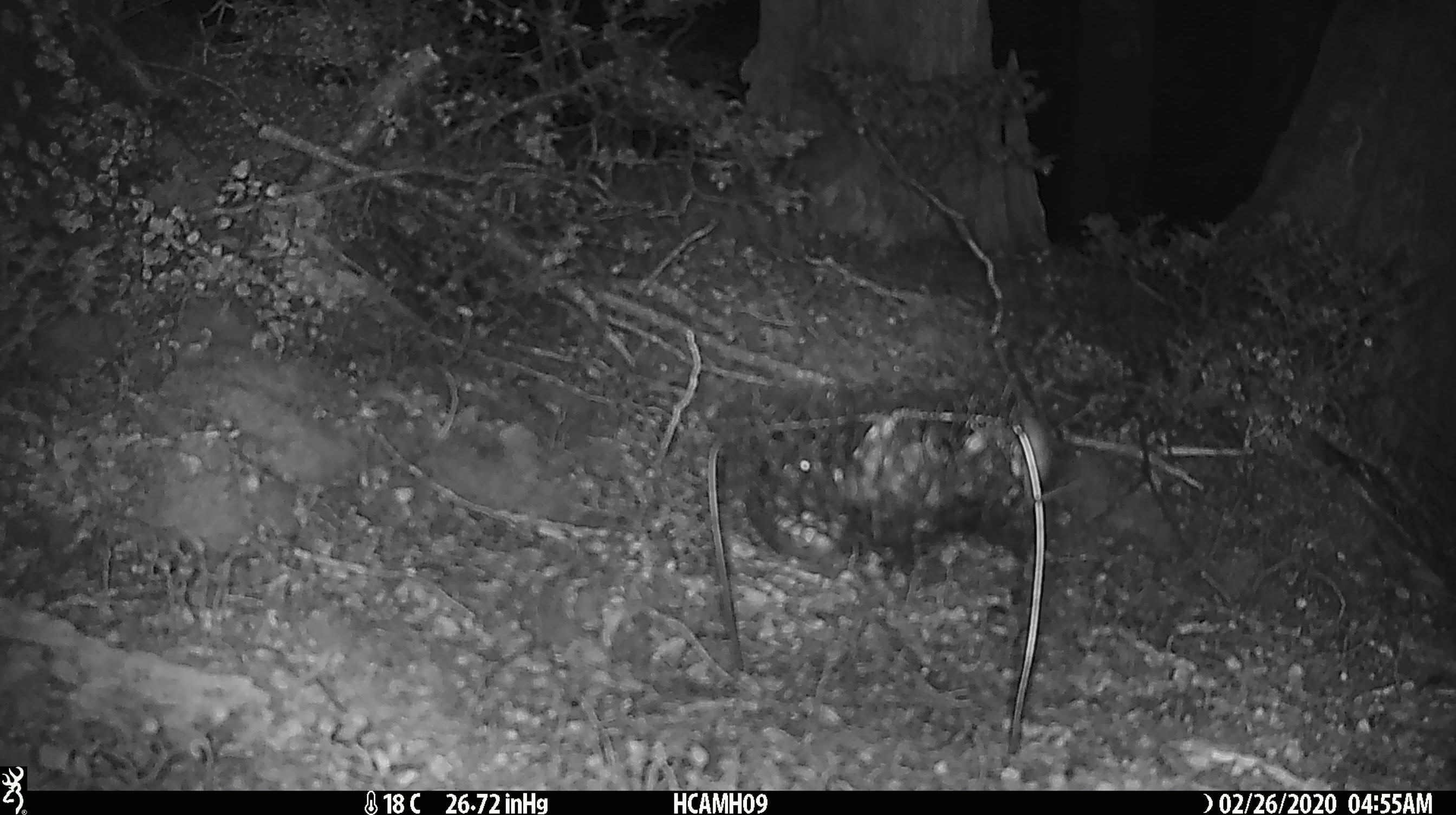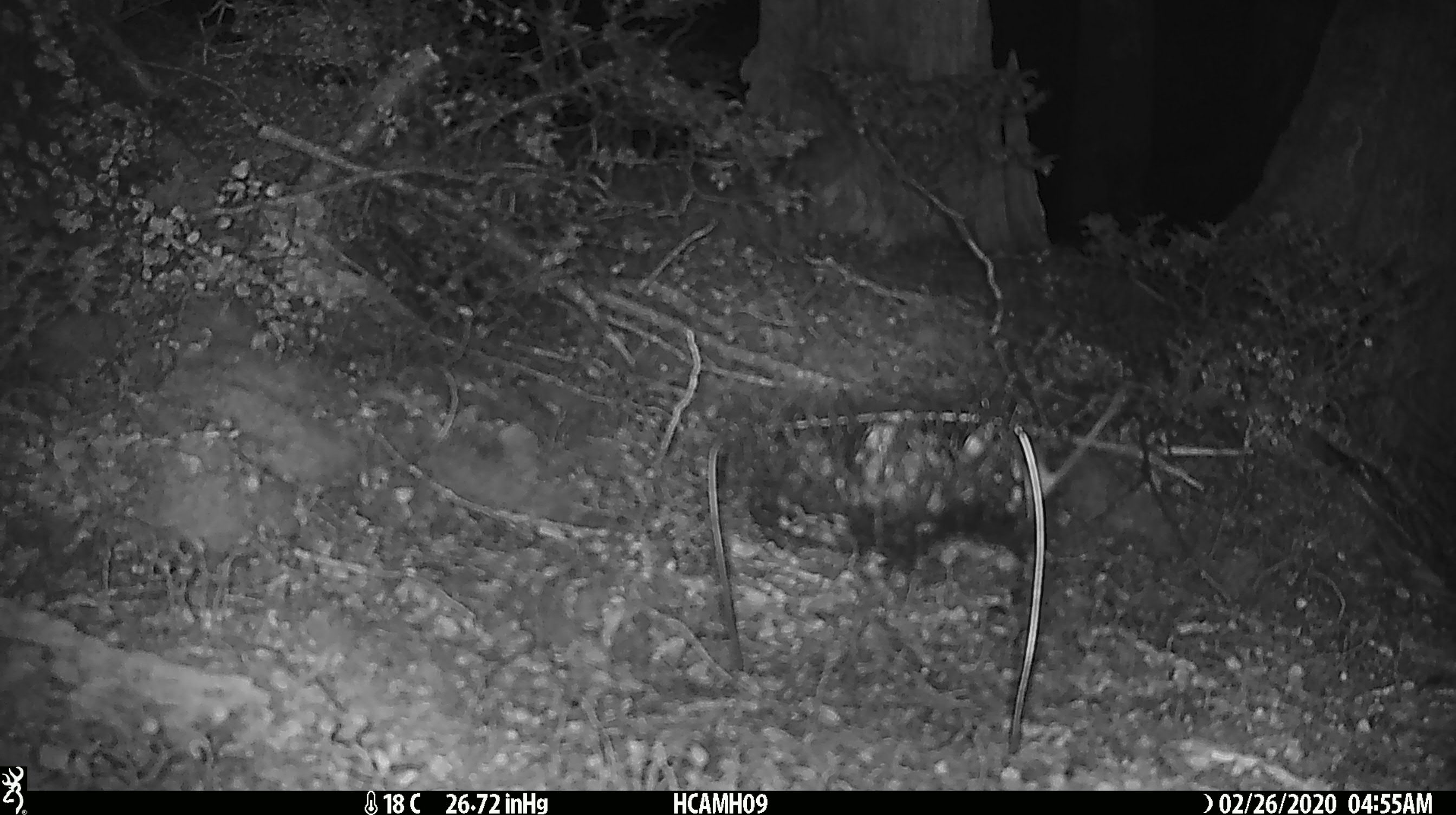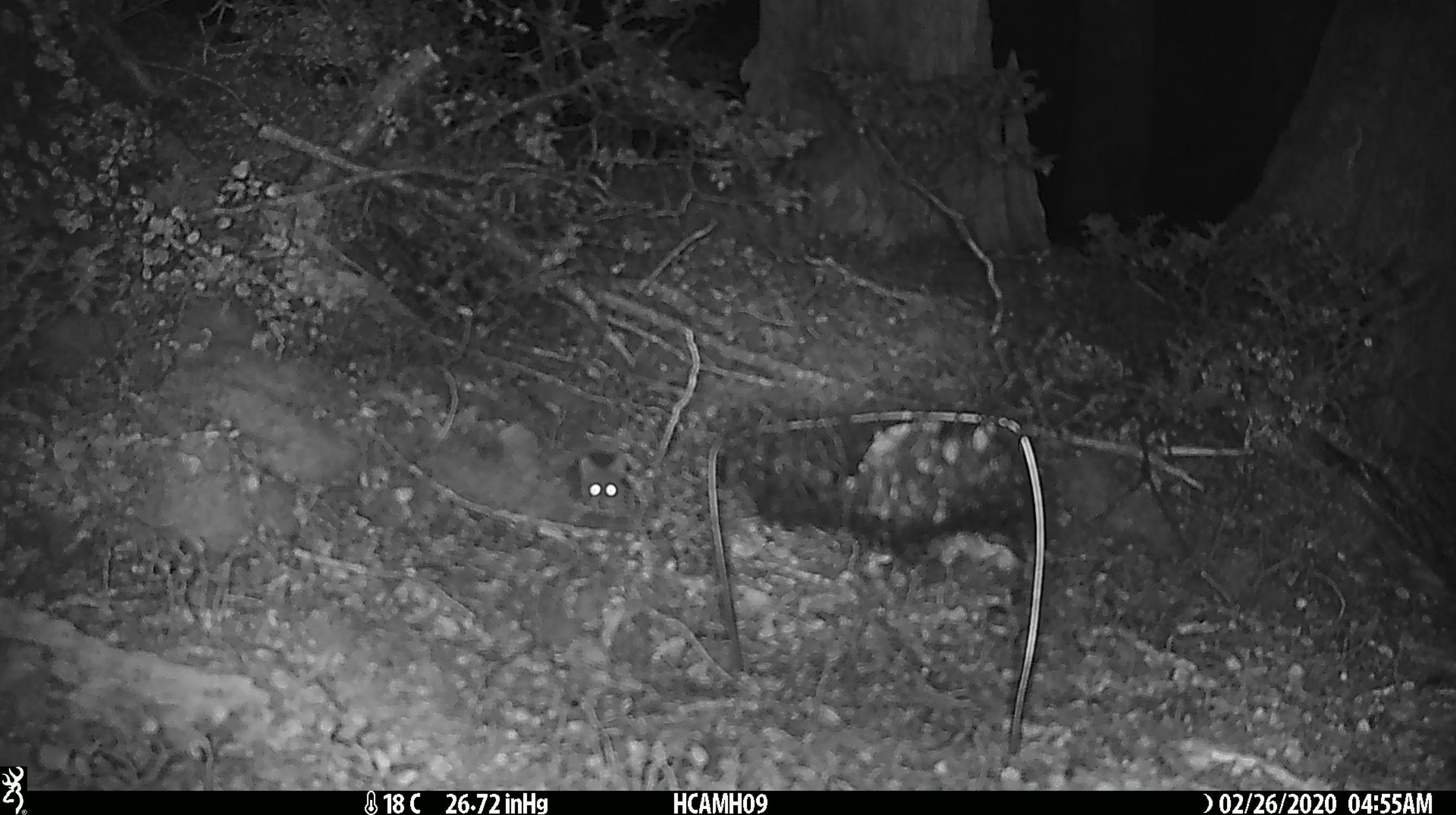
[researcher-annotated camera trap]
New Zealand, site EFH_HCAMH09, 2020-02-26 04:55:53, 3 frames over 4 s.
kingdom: Animalia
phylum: Chordata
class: Mammalia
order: Rodentia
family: Muridae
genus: Mus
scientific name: Mus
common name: mouse